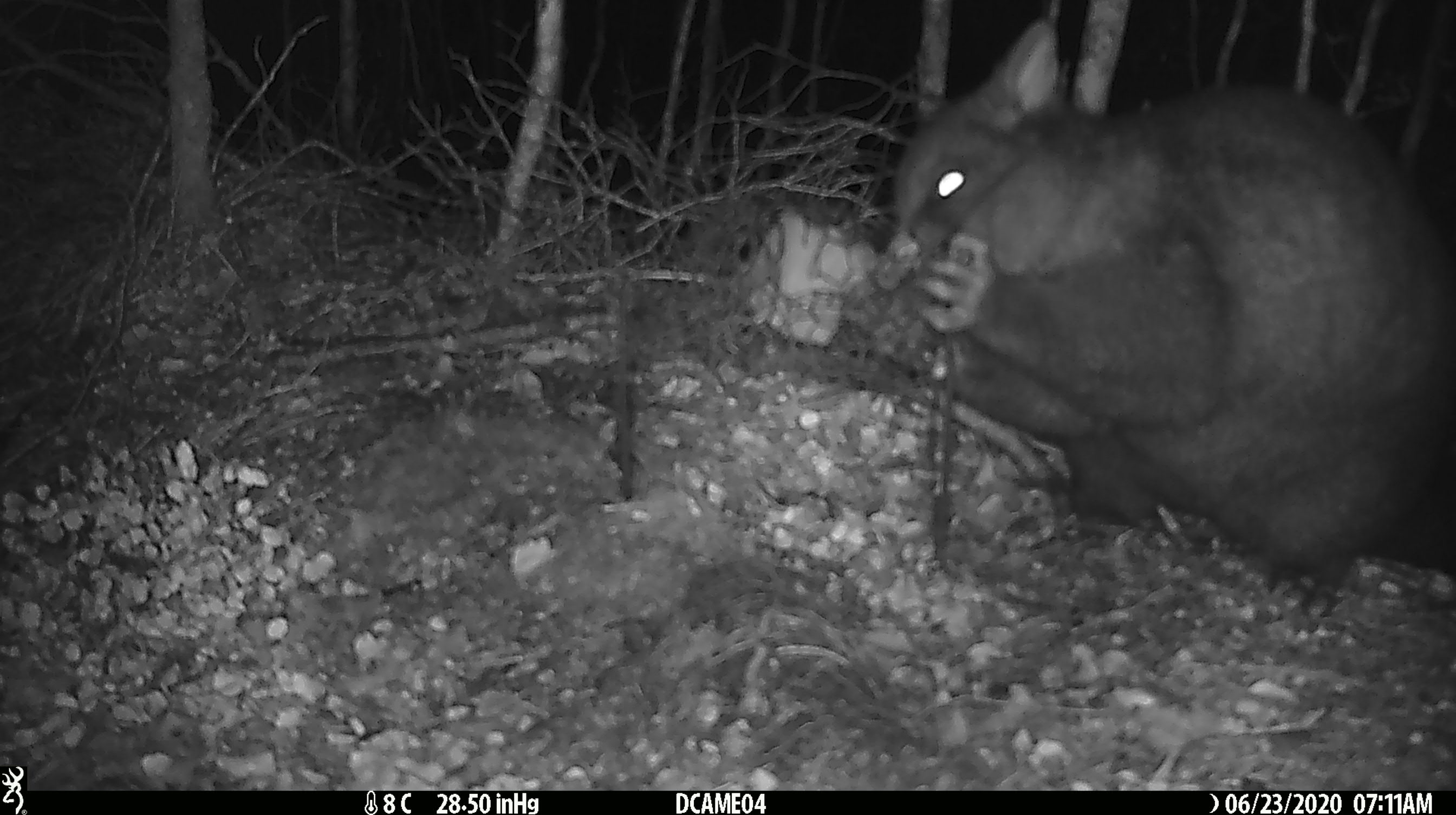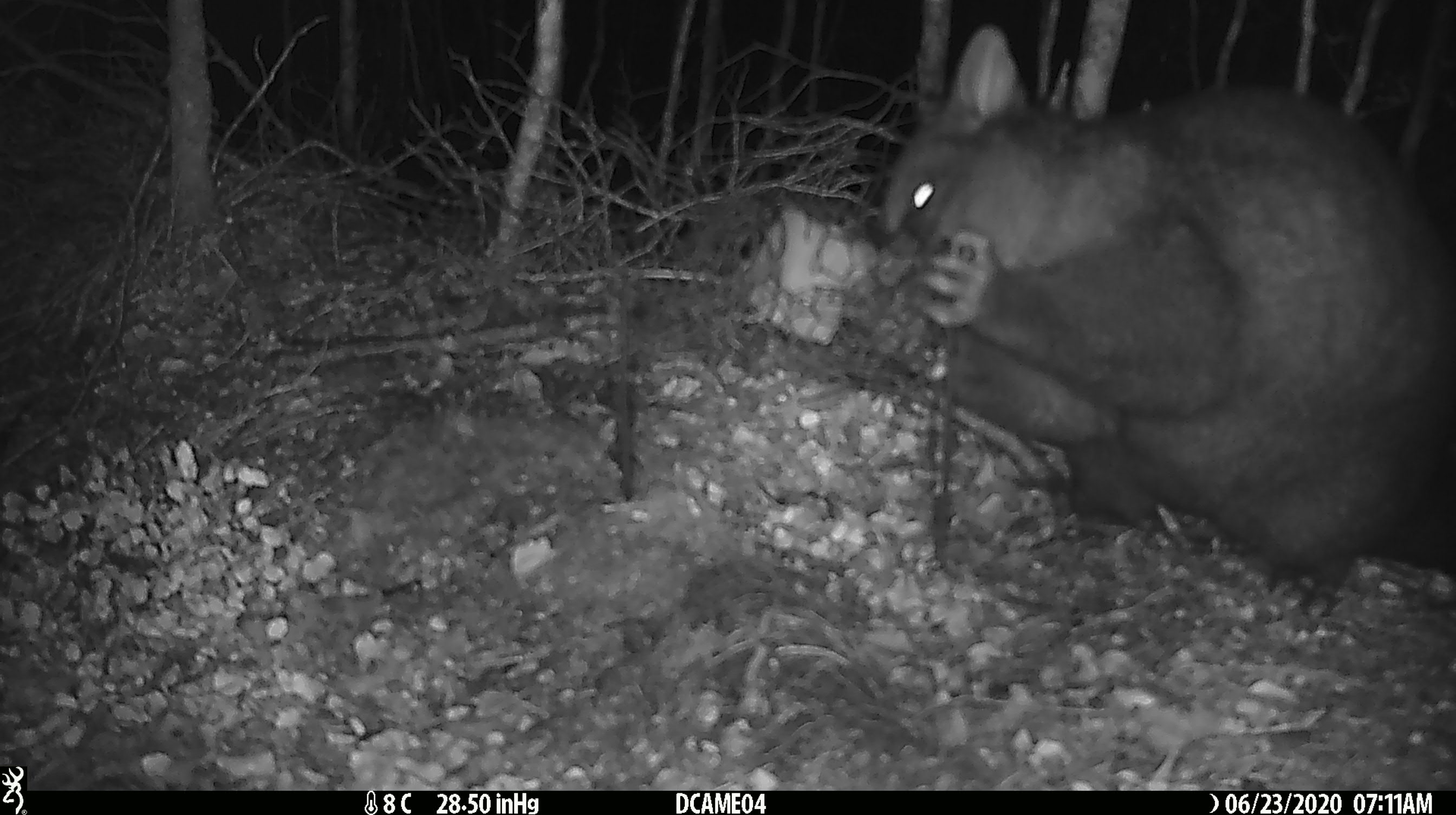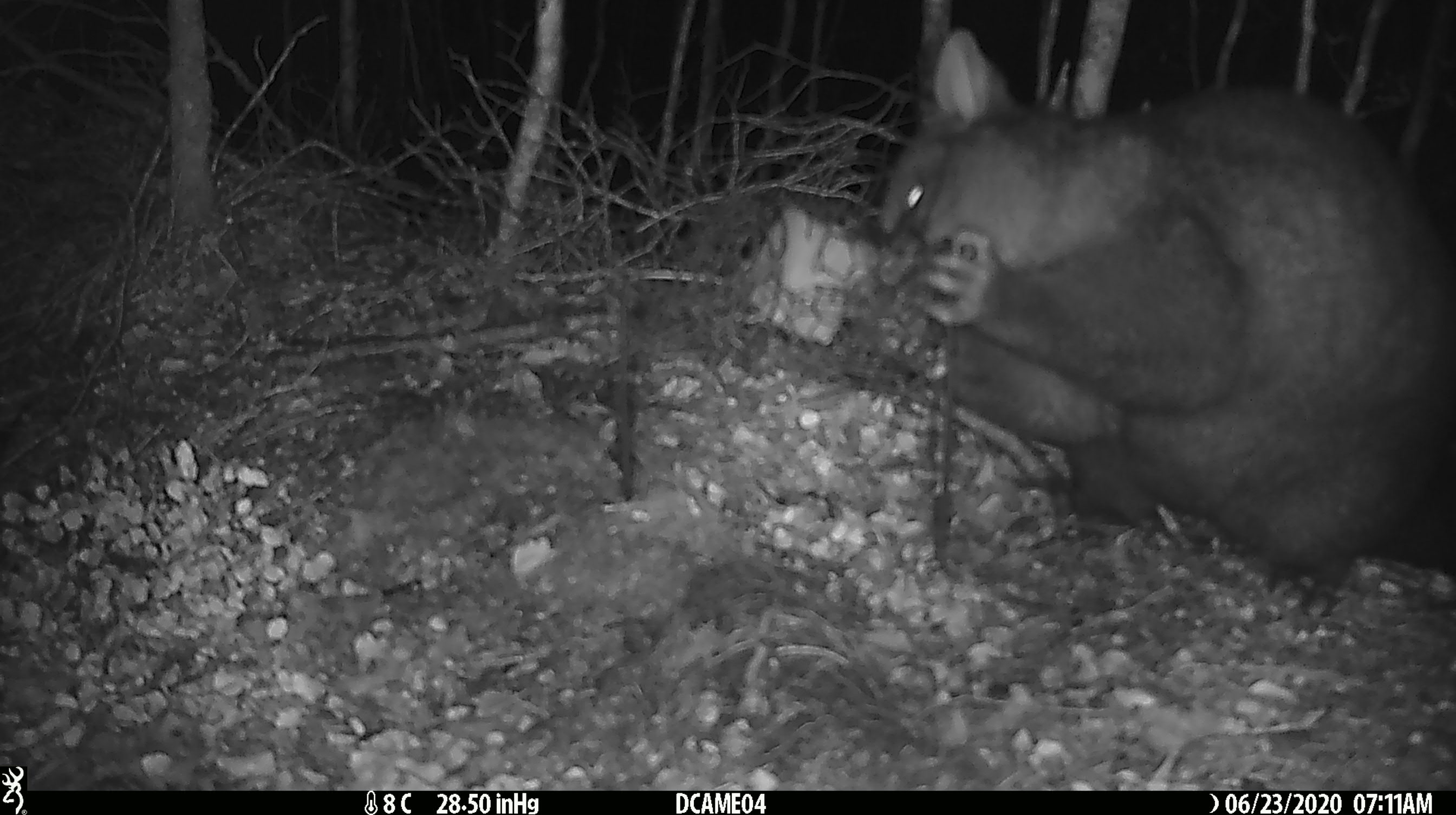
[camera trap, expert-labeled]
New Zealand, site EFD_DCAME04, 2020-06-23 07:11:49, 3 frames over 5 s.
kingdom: Animalia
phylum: Chordata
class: Mammalia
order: Diprotodontia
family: Phalangeridae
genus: Trichosurus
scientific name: Trichosurus vulpecula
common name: common brushtail possum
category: possum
Possum (common brushtail possum) (Trichosurus vulpecula).